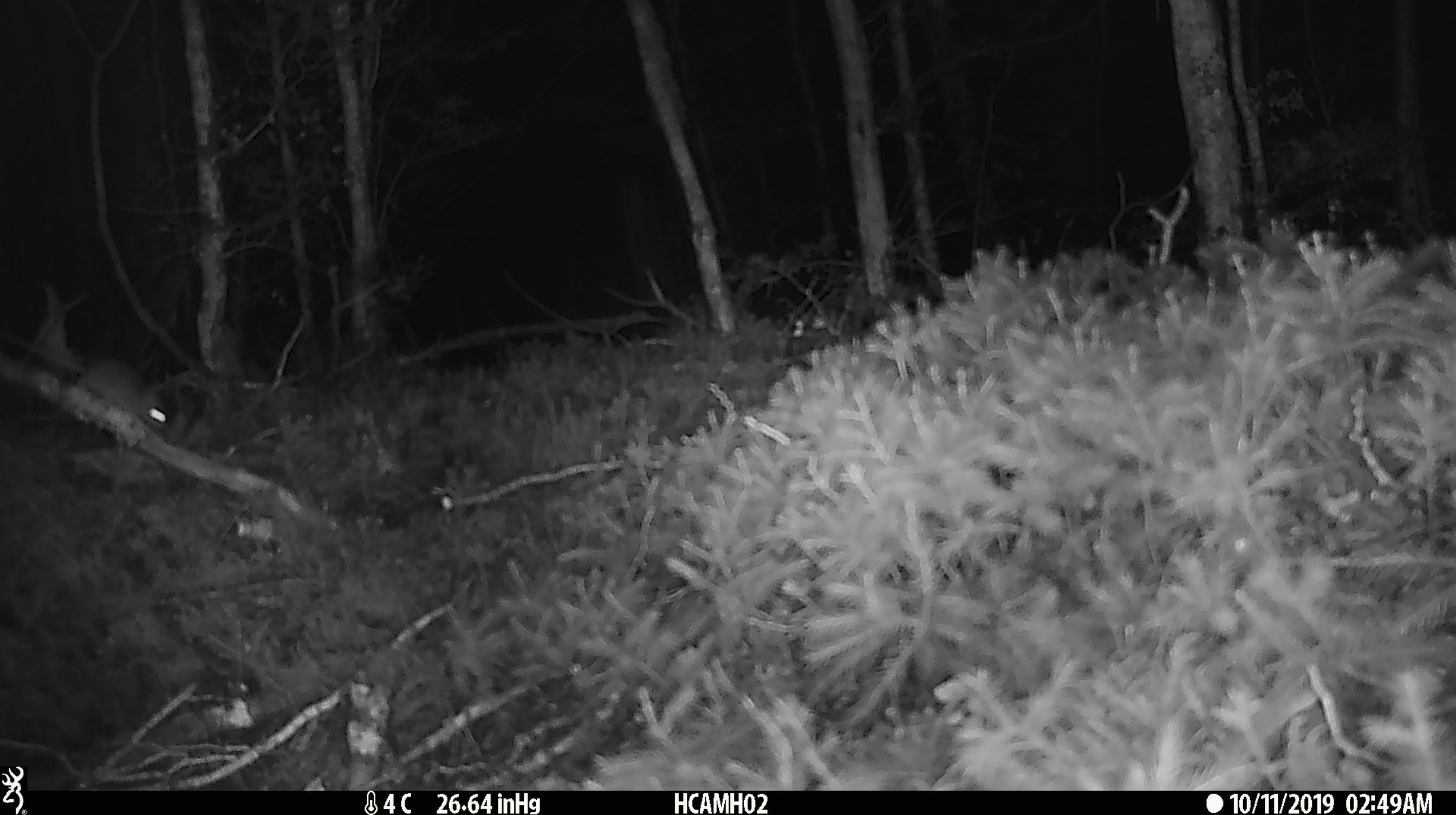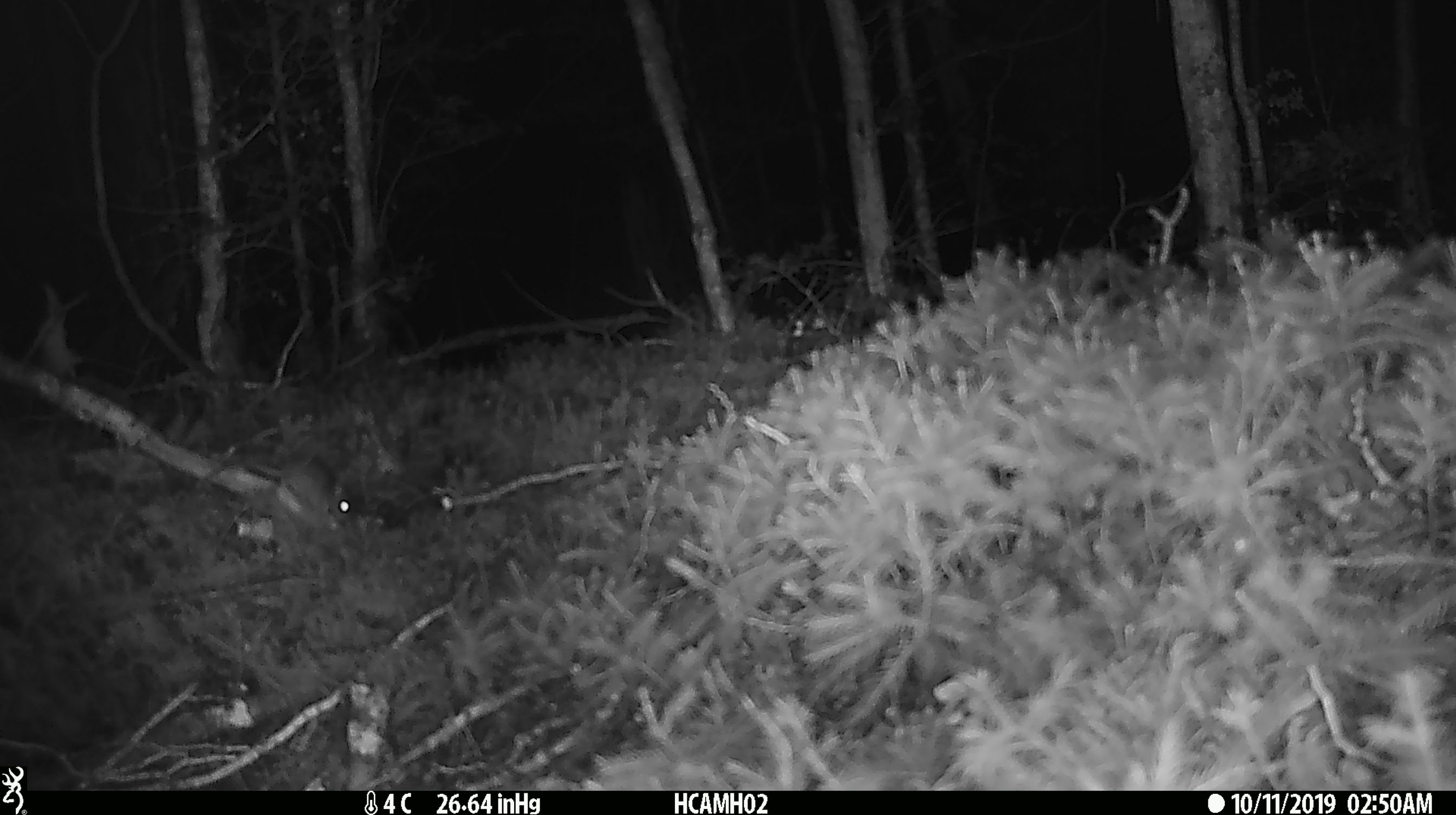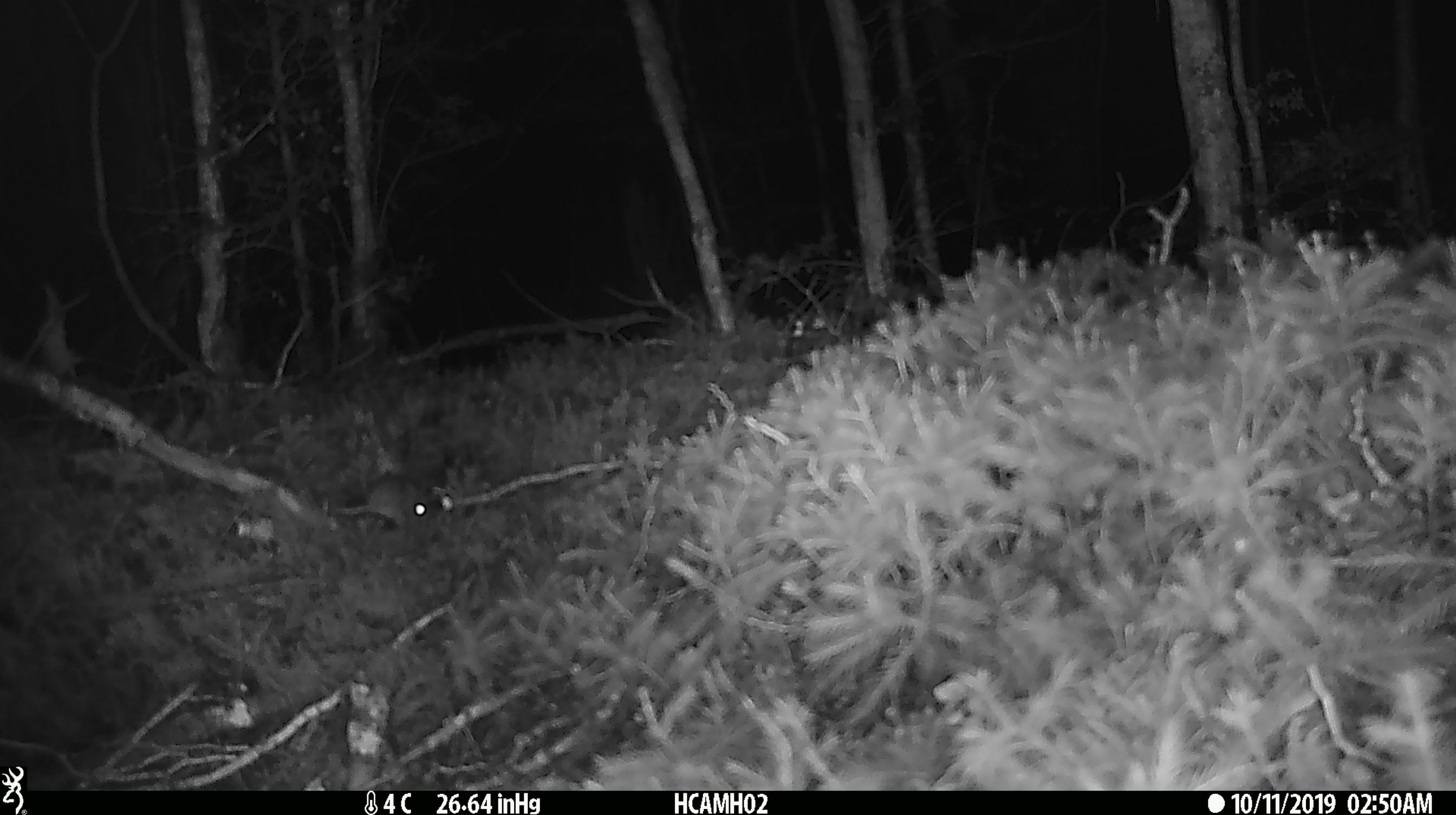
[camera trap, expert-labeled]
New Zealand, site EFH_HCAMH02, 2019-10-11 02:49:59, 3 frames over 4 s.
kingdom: Animalia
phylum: Chordata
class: Mammalia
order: Rodentia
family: Muridae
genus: Mus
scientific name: Mus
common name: mouse